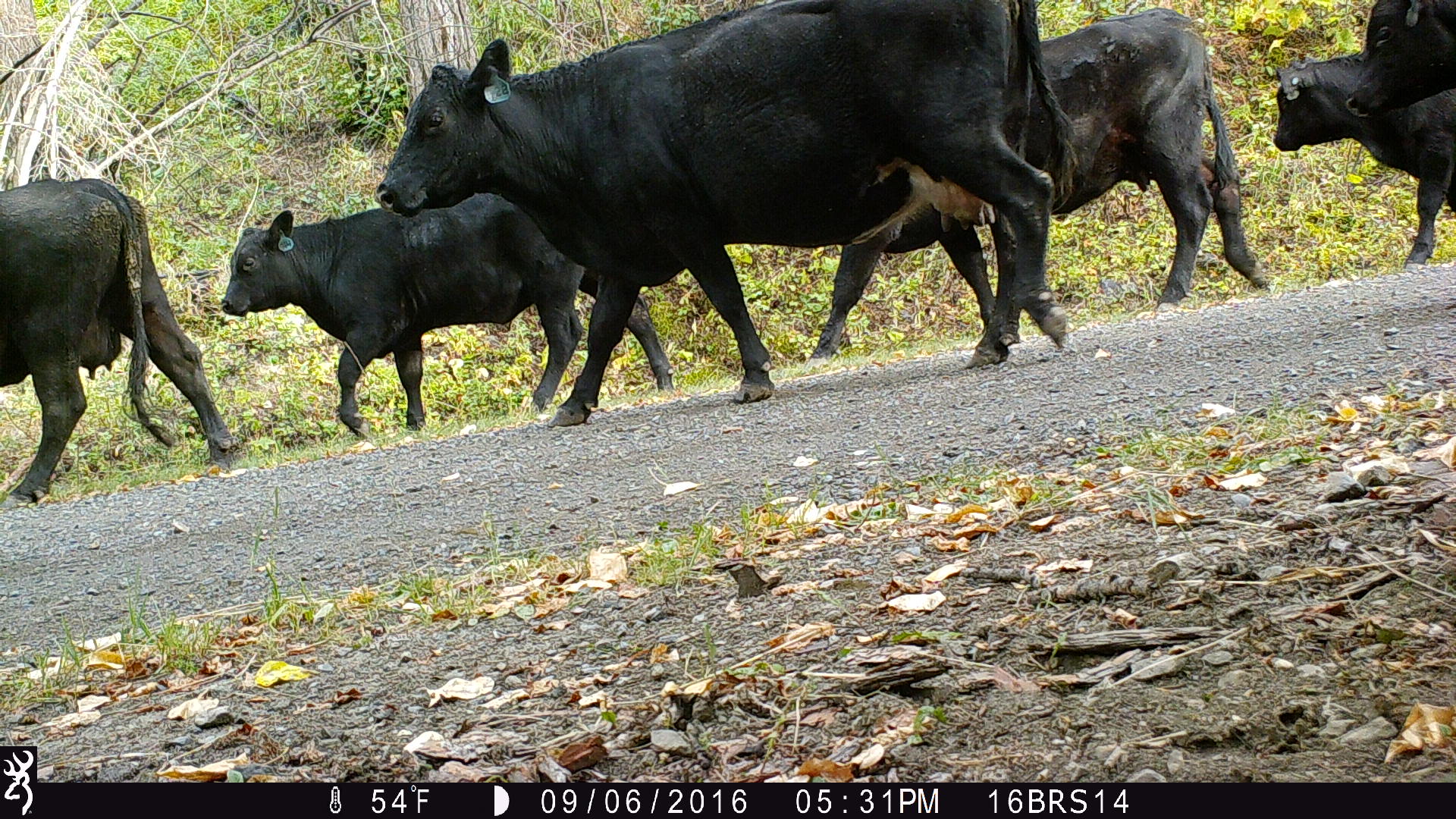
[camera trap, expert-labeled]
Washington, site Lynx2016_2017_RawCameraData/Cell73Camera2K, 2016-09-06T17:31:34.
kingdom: Animalia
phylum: Chordata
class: Mammalia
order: Artiodactyla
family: Bovidae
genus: Bos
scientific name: Bos taurus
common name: domestic cattle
Domestic cattle (Bos taurus). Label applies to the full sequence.